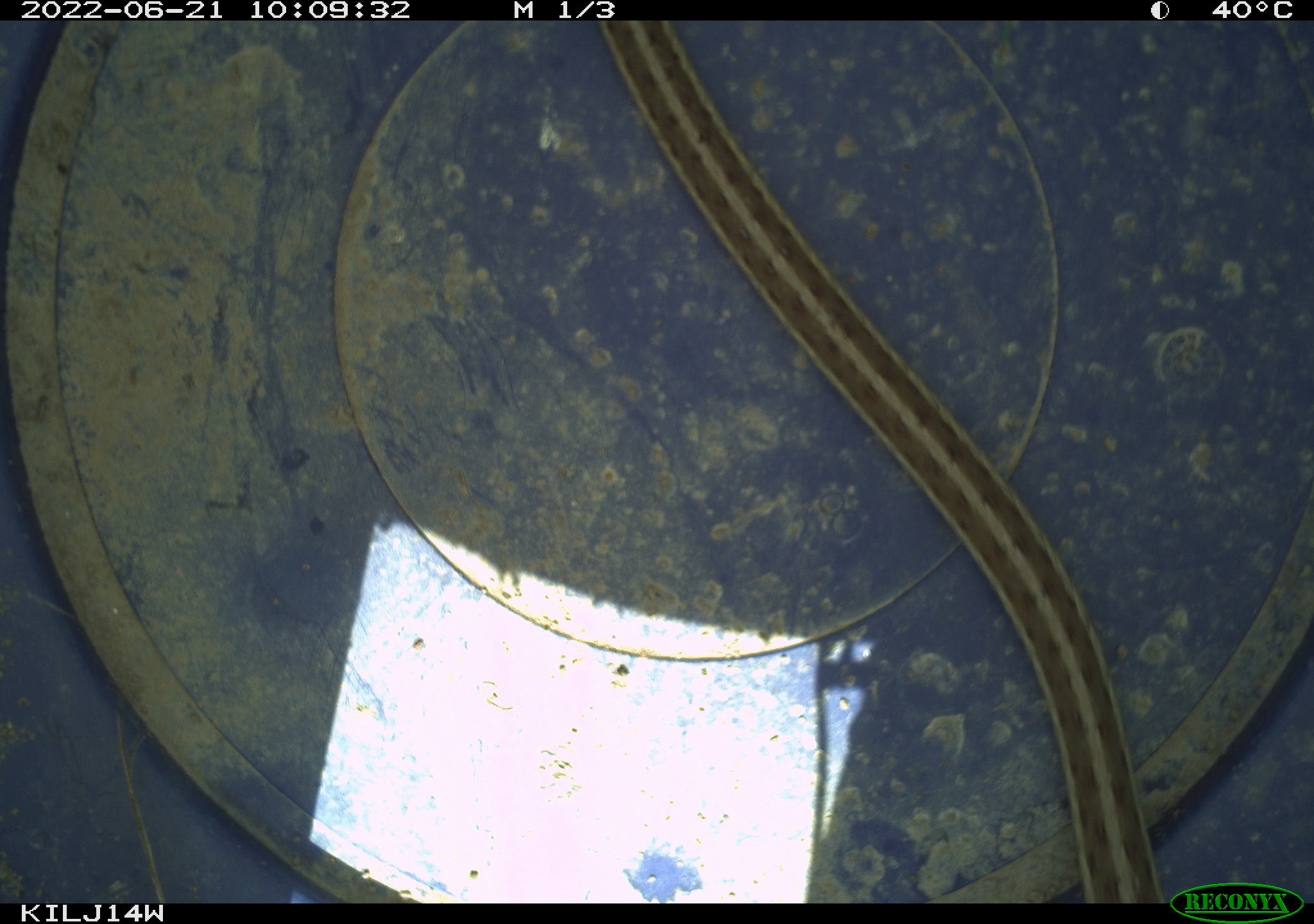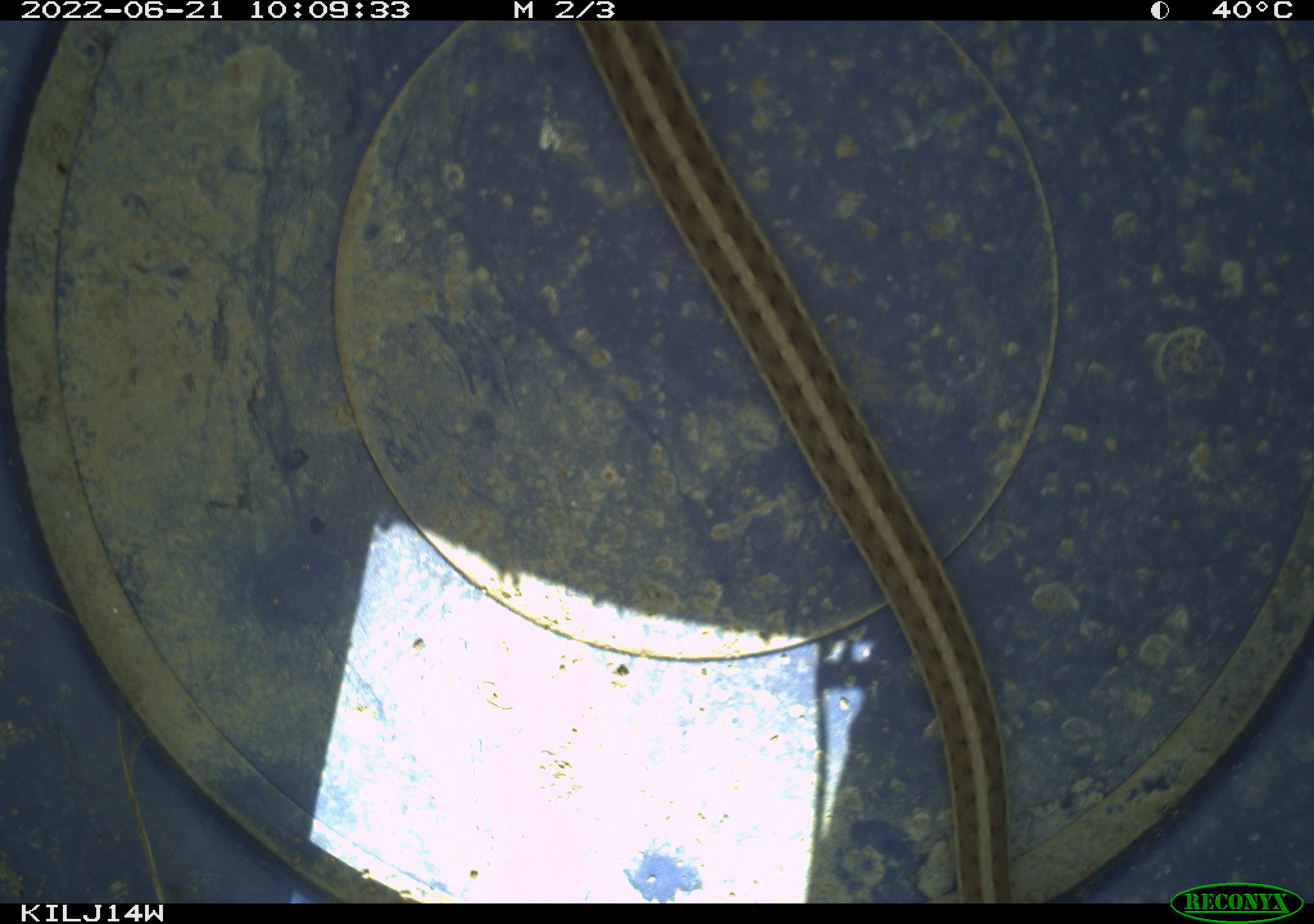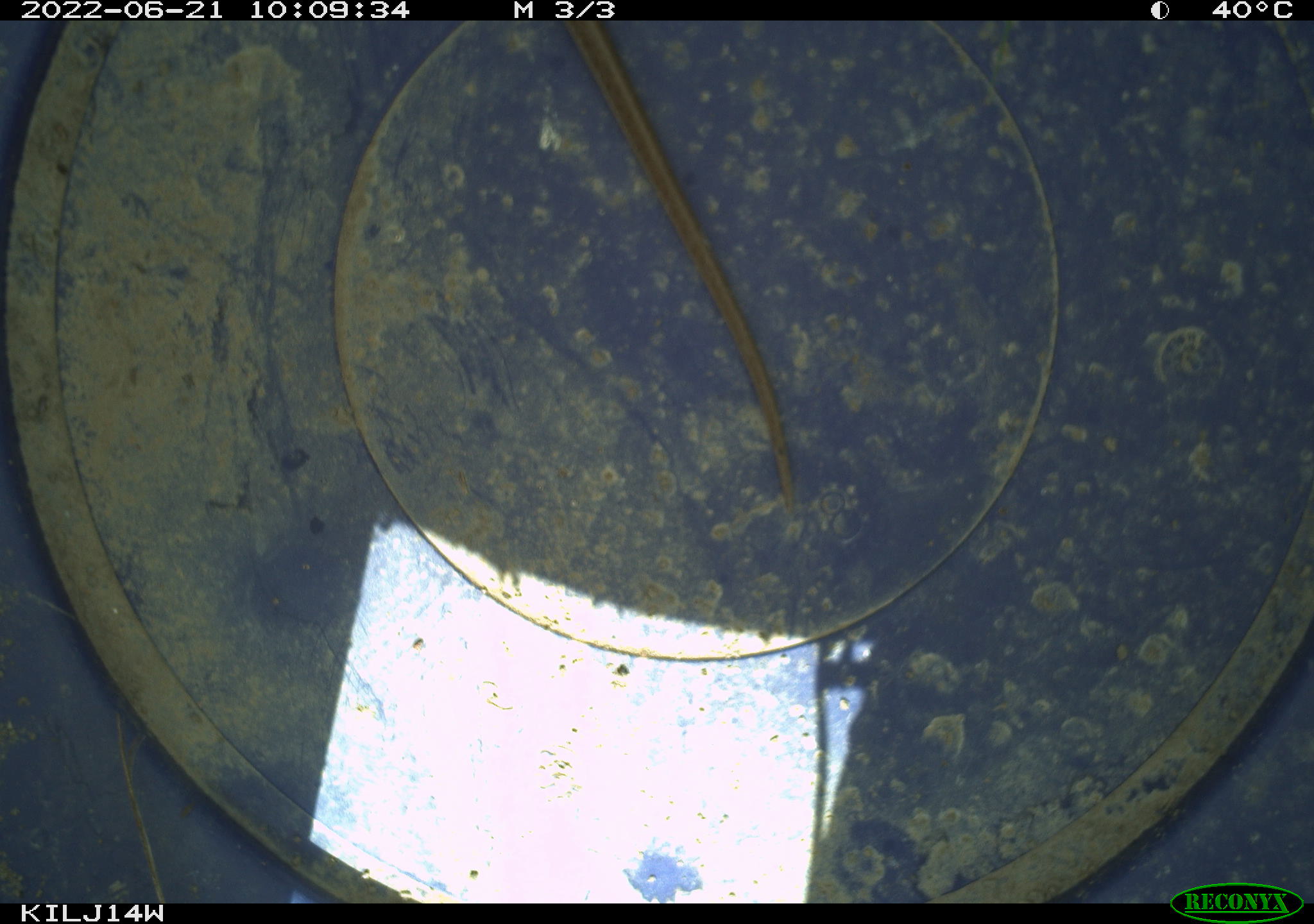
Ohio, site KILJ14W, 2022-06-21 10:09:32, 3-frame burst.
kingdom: Animalia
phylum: Chordata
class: Reptilia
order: Squamata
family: Colubridae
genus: Thamnophis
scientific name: Thamnophis sirtalis sirtalis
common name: eastern gartersnake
Eastern gartersnake (Thamnophis sirtalis sirtalis).